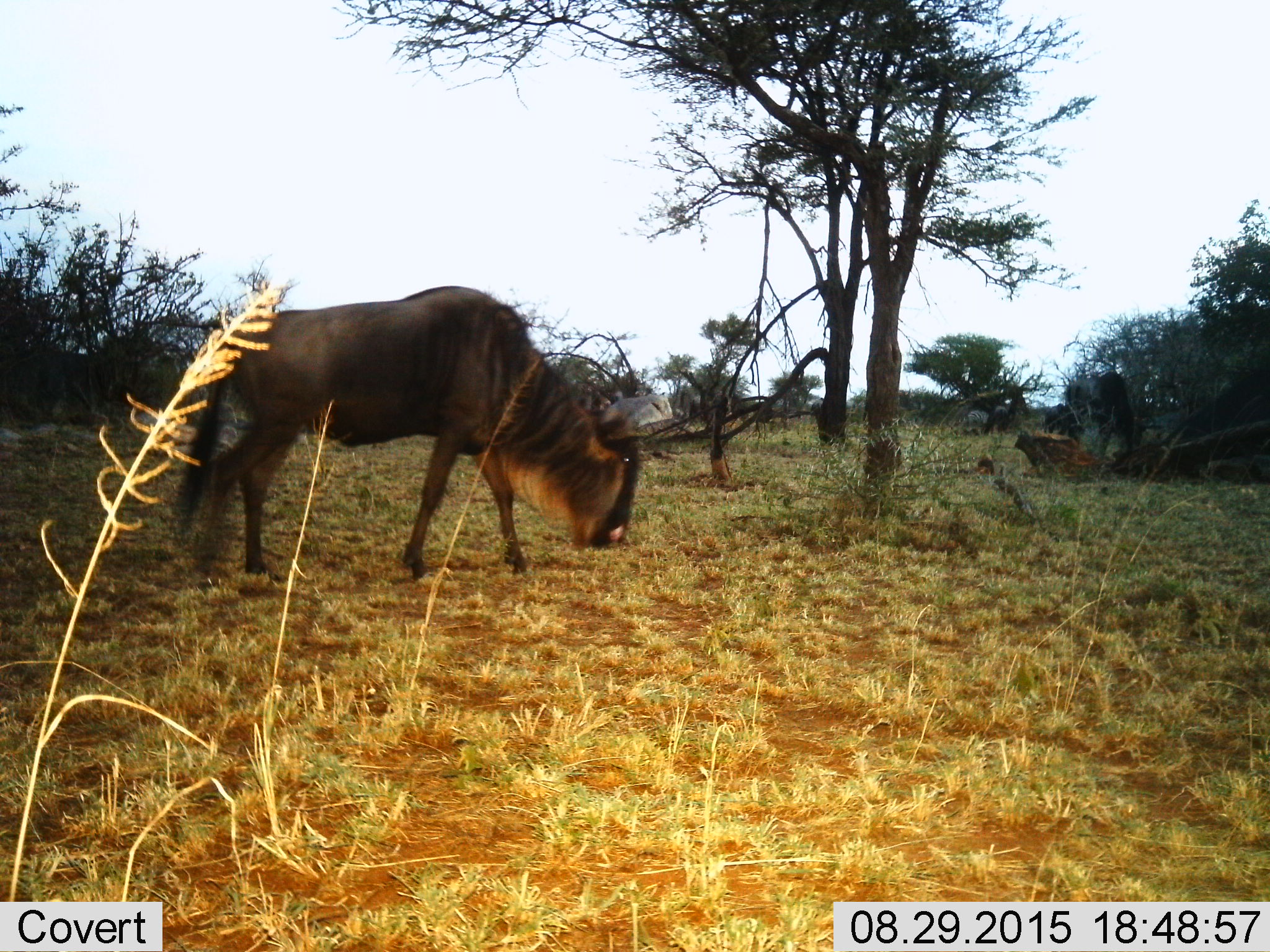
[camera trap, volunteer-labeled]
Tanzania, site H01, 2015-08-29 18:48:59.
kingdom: Animalia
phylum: Chordata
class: Mammalia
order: Artiodactyla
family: Bovidae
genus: Connochaetes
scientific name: Connochaetes taurinus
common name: blue wildebeest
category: wildebeest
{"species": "wildebeest (blue wildebeest) (Connochaetes taurinus)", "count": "1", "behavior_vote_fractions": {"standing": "25%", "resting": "0%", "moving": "12%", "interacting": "0%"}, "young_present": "12%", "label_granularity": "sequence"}